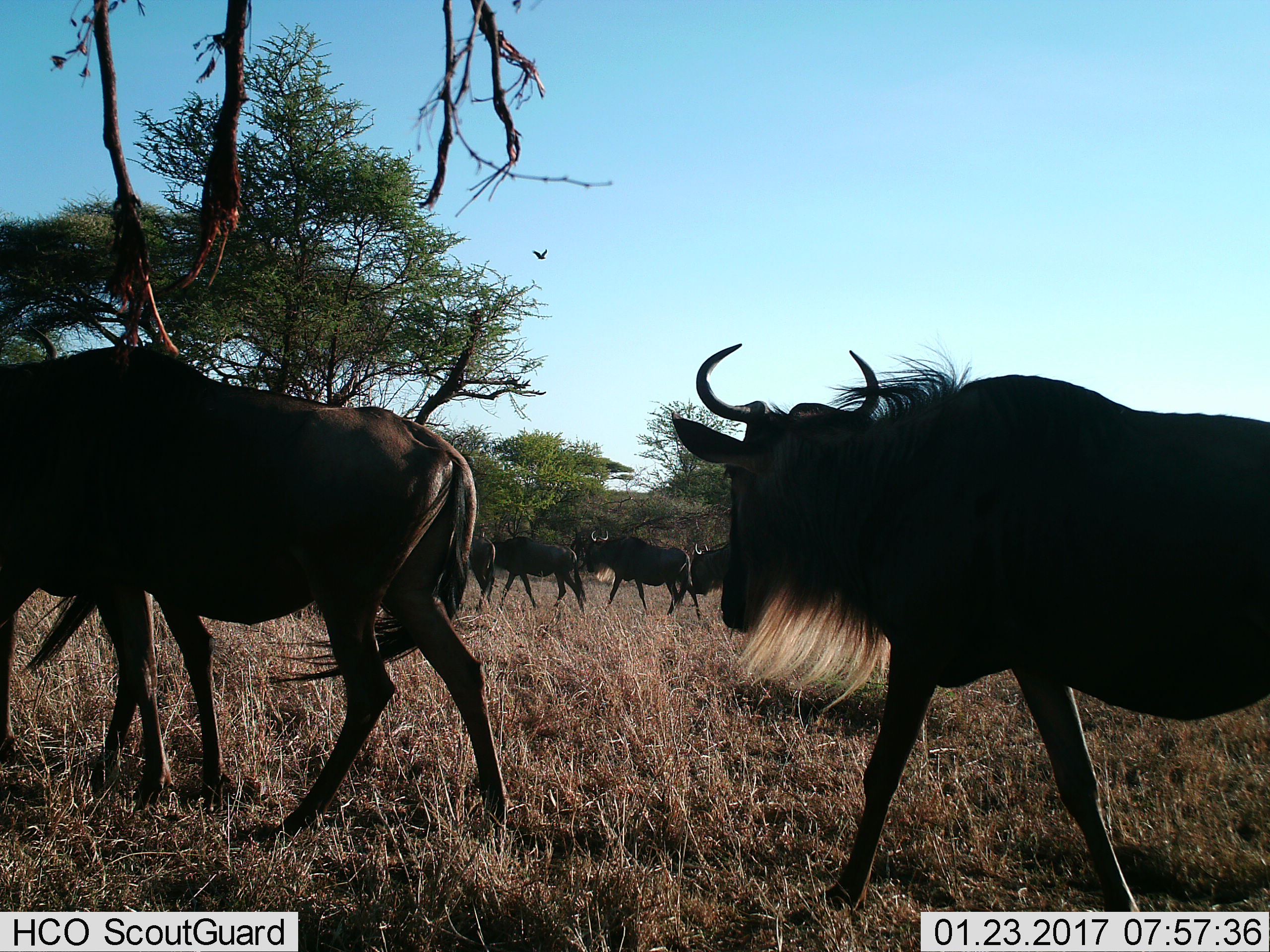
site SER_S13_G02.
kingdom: Animalia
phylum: Chordata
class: Mammalia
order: Artiodactyla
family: Bovidae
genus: Connochaetes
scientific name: Connochaetes taurinus taurinus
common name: blue wildebeest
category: wildebeestblue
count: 7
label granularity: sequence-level